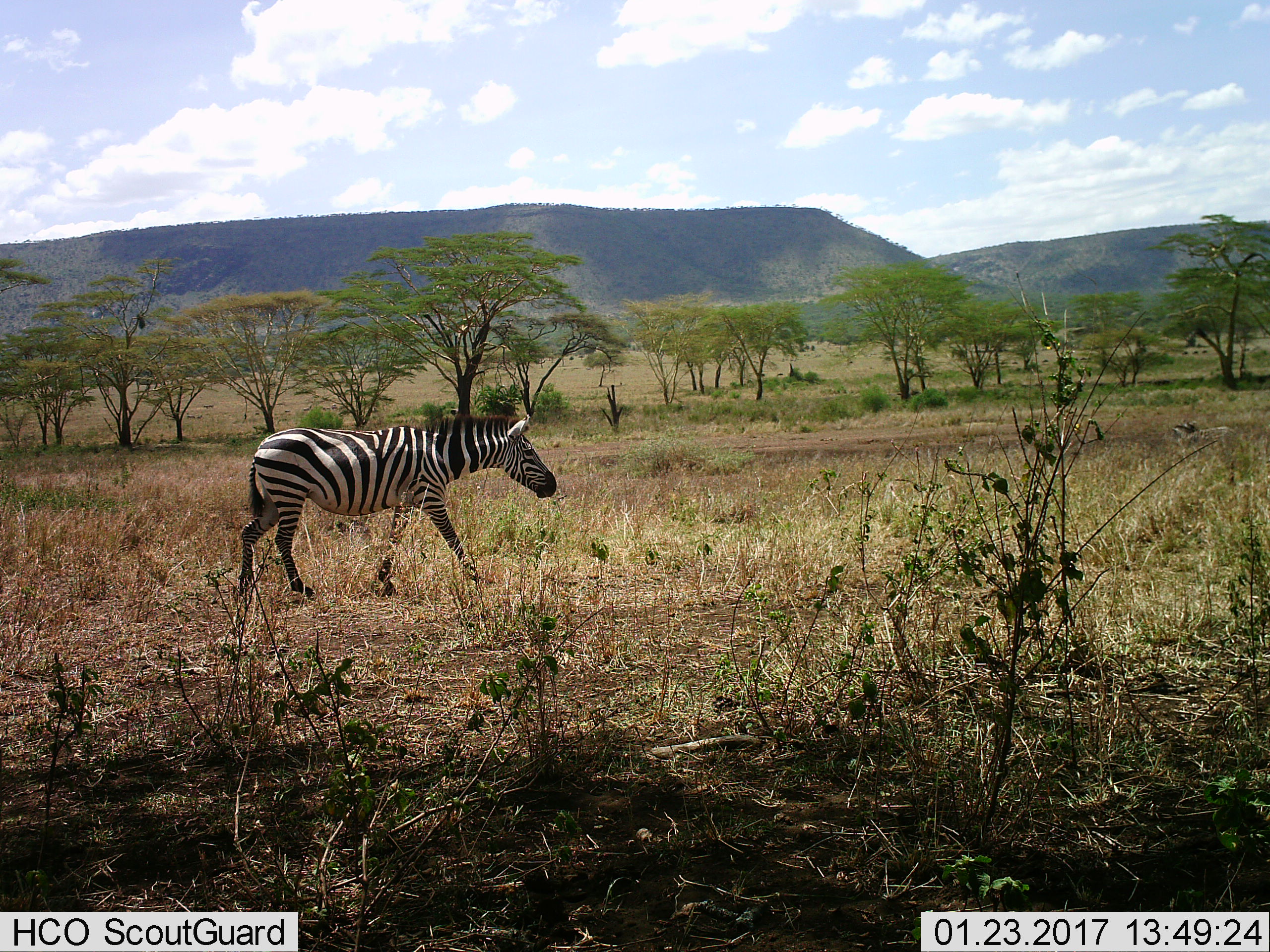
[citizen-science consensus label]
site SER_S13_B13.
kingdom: Animalia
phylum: Chordata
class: Mammalia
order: Perissodactyla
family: Equidae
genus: Equus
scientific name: Equus quagga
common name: plains zebra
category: zebraplains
Zebraplains (plains zebra) (Equus quagga), count 1. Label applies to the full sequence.